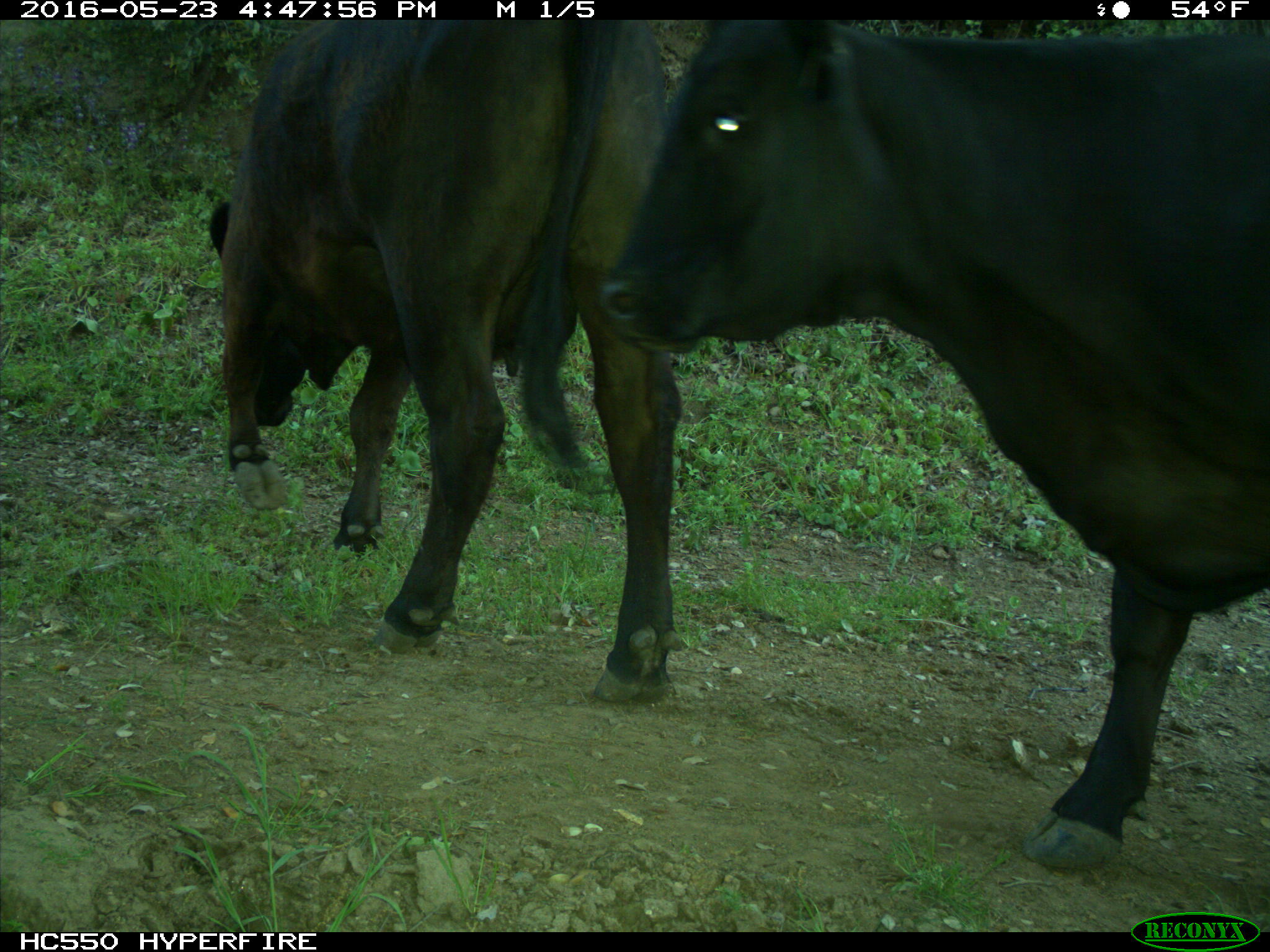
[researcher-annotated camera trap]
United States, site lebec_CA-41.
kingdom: Animalia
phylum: Chordata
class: Mammalia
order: Artiodactyla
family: Bovidae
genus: Bos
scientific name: Bos taurus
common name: domestic cow